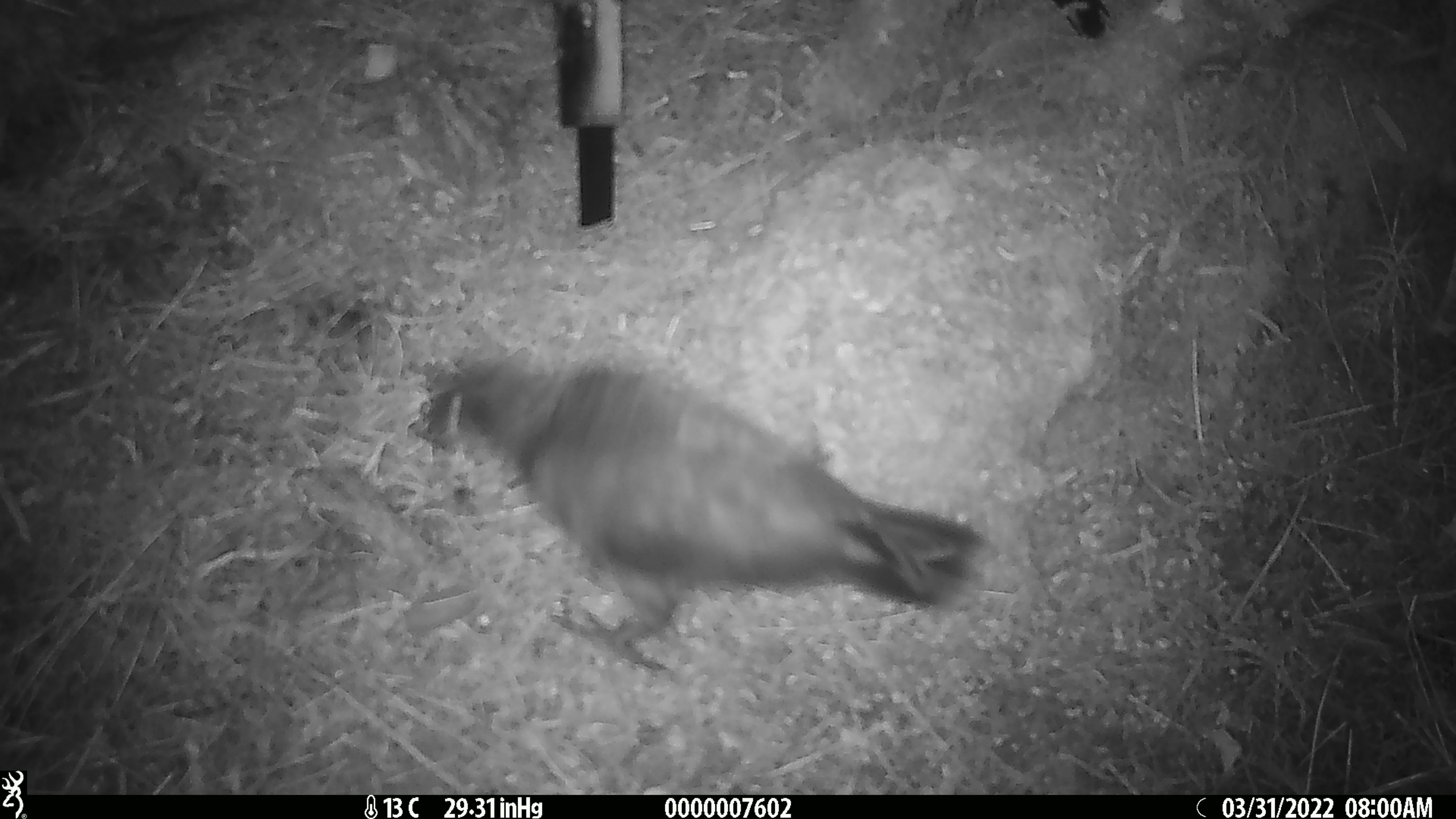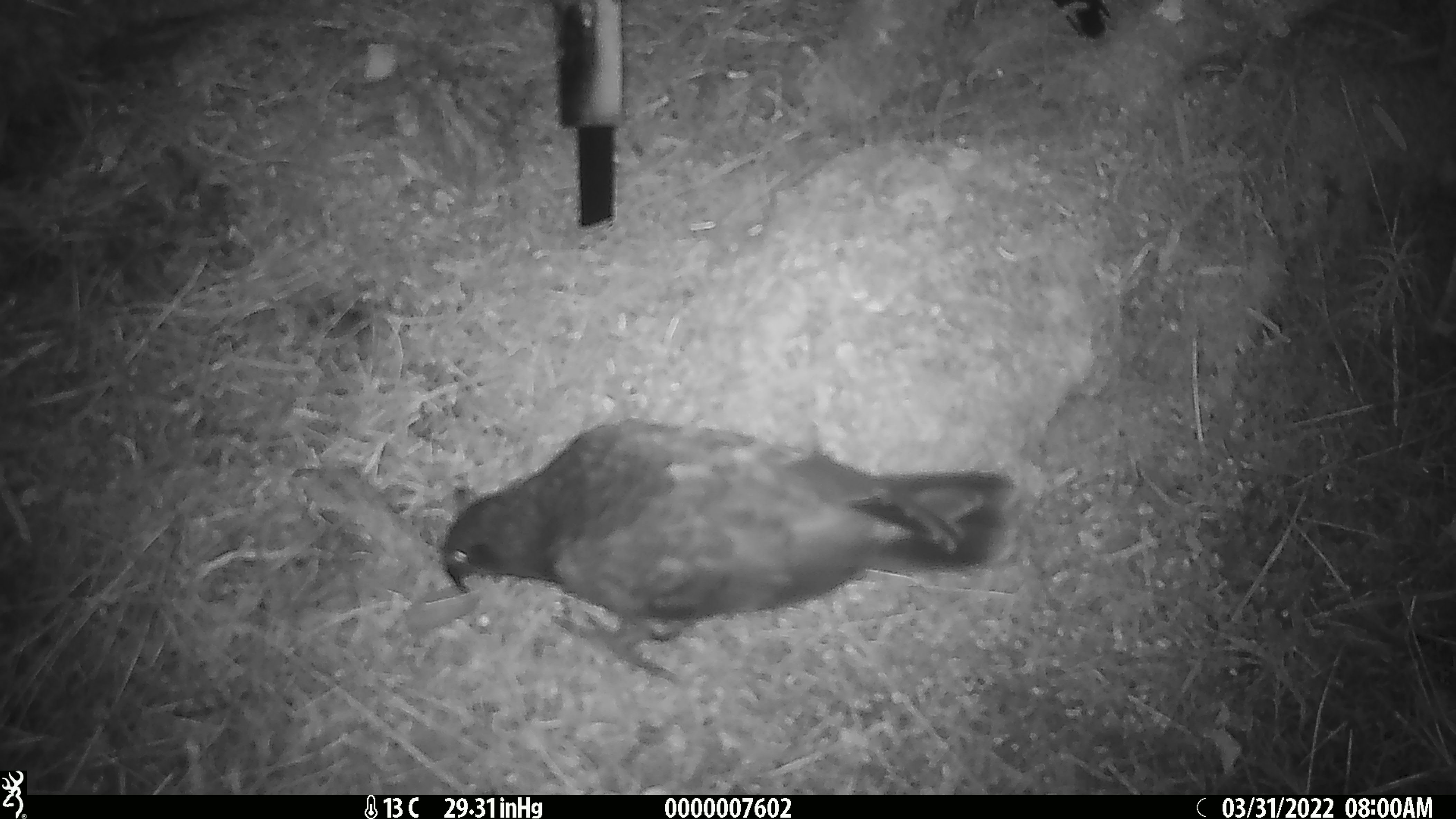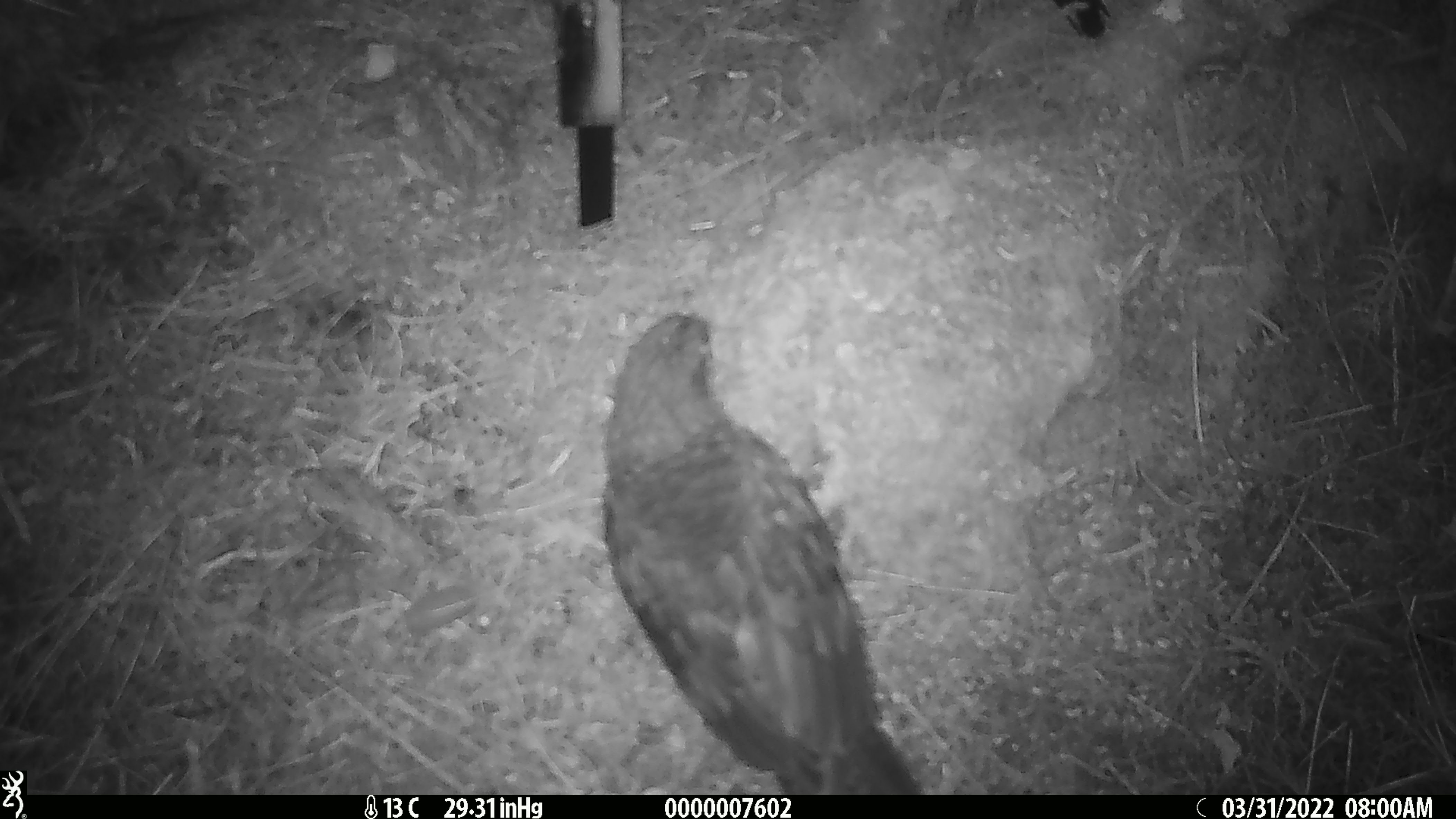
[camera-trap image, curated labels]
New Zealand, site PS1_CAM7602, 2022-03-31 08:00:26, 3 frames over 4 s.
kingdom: Animalia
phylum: Chordata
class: Aves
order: Psittaciformes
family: Strigopidae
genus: Nestor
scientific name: Nestor notabilis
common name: kea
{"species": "kea (Nestor notabilis)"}